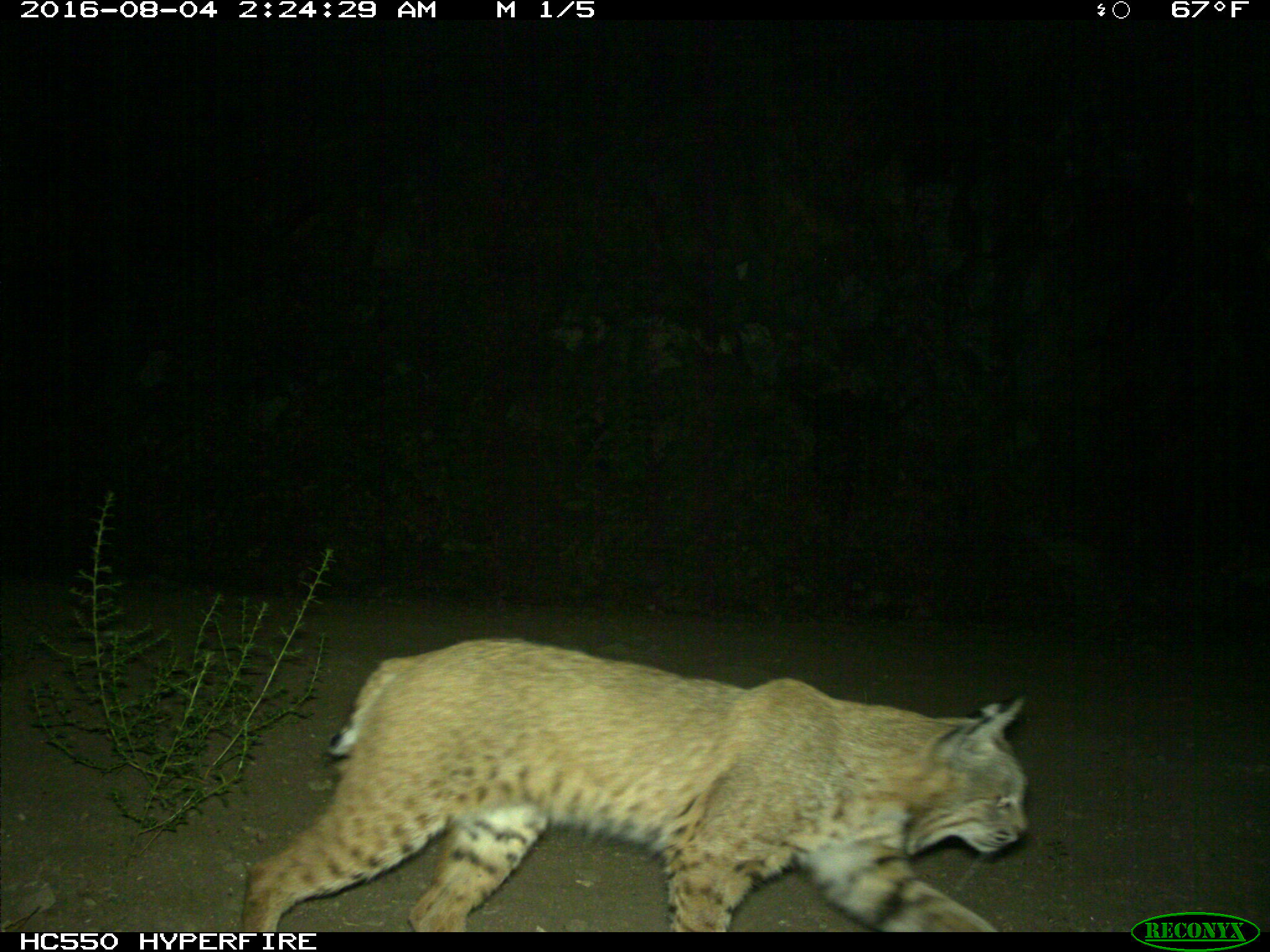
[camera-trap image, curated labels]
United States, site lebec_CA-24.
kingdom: Animalia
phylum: Chordata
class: Mammalia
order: Carnivora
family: Felidae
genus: Lynx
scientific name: Lynx rufus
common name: bobcat